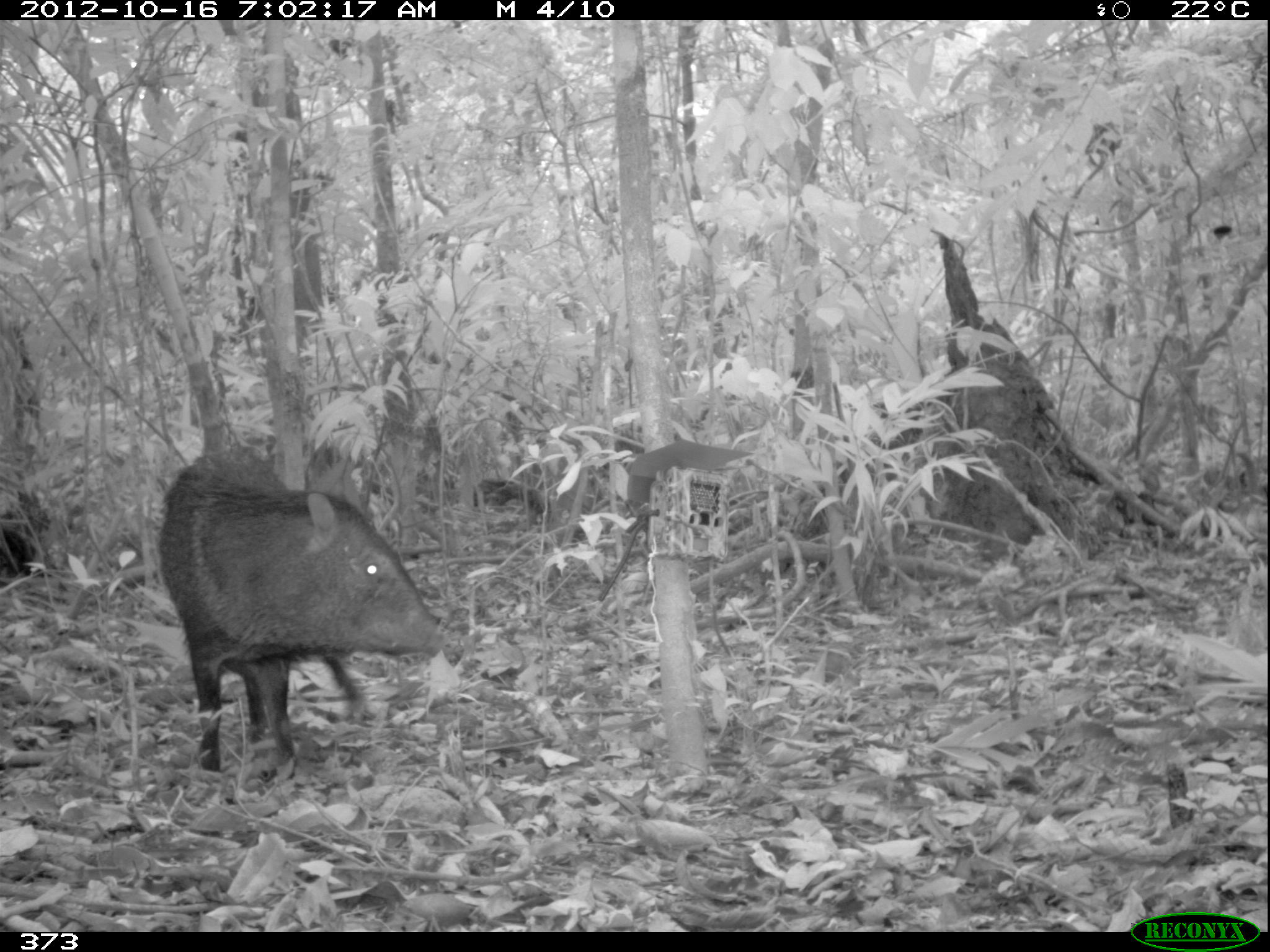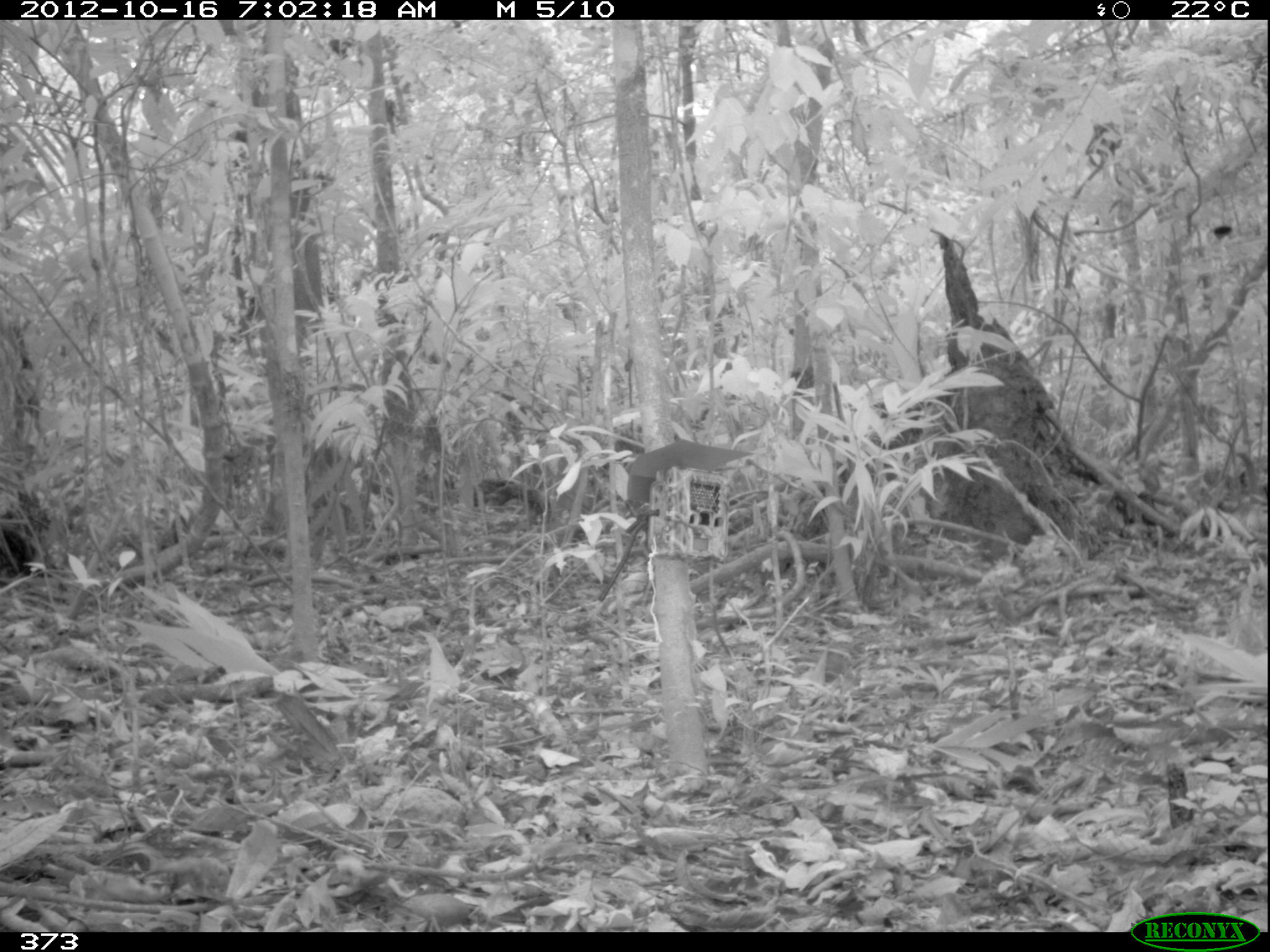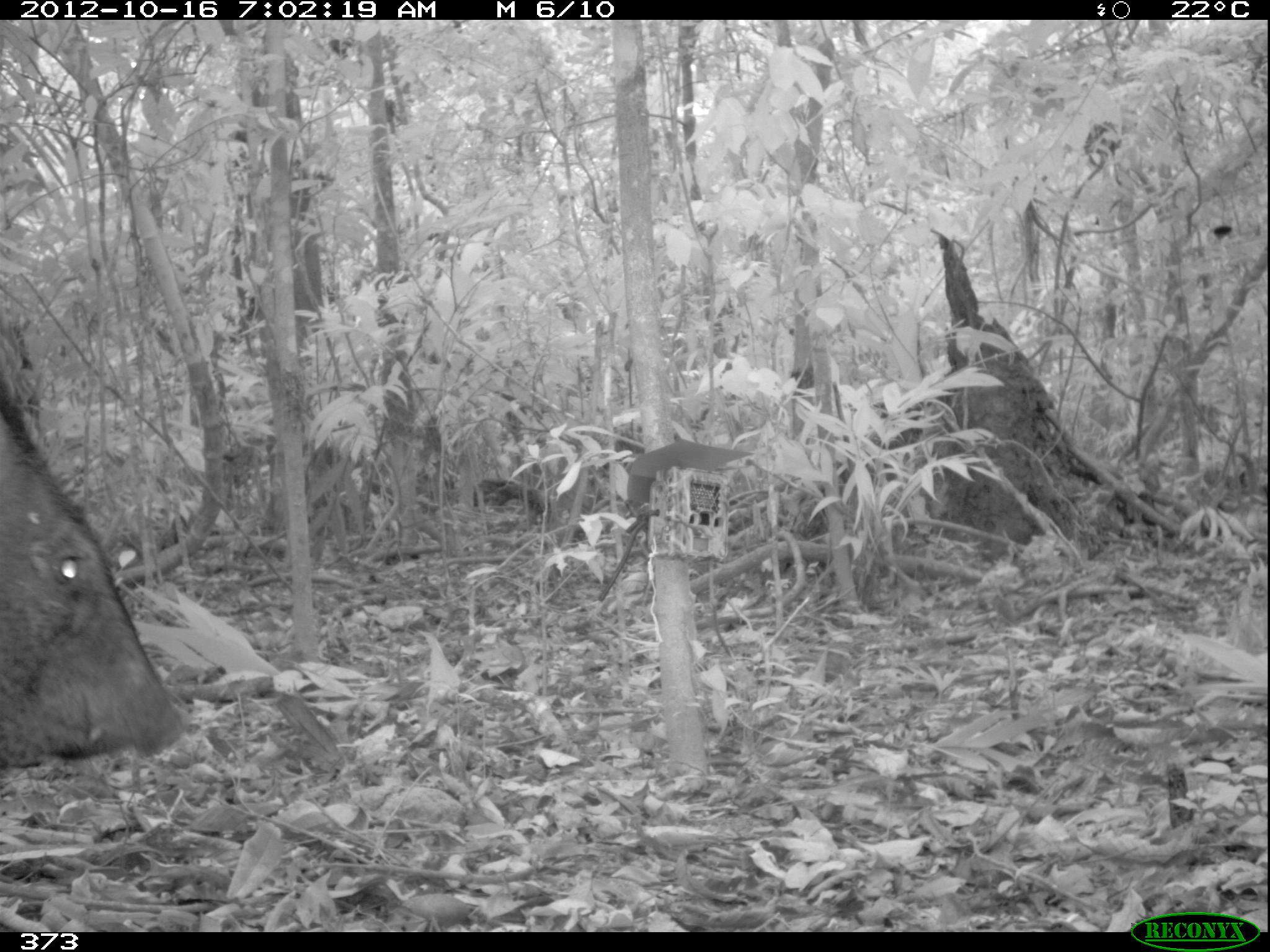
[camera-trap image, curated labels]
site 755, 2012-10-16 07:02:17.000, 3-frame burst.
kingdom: Animalia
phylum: Chordata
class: Mammalia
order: Artiodactyla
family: Tayassuidae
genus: Pecari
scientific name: Pecari tajacu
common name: collared peccary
Pecari tajacu (collared peccary).